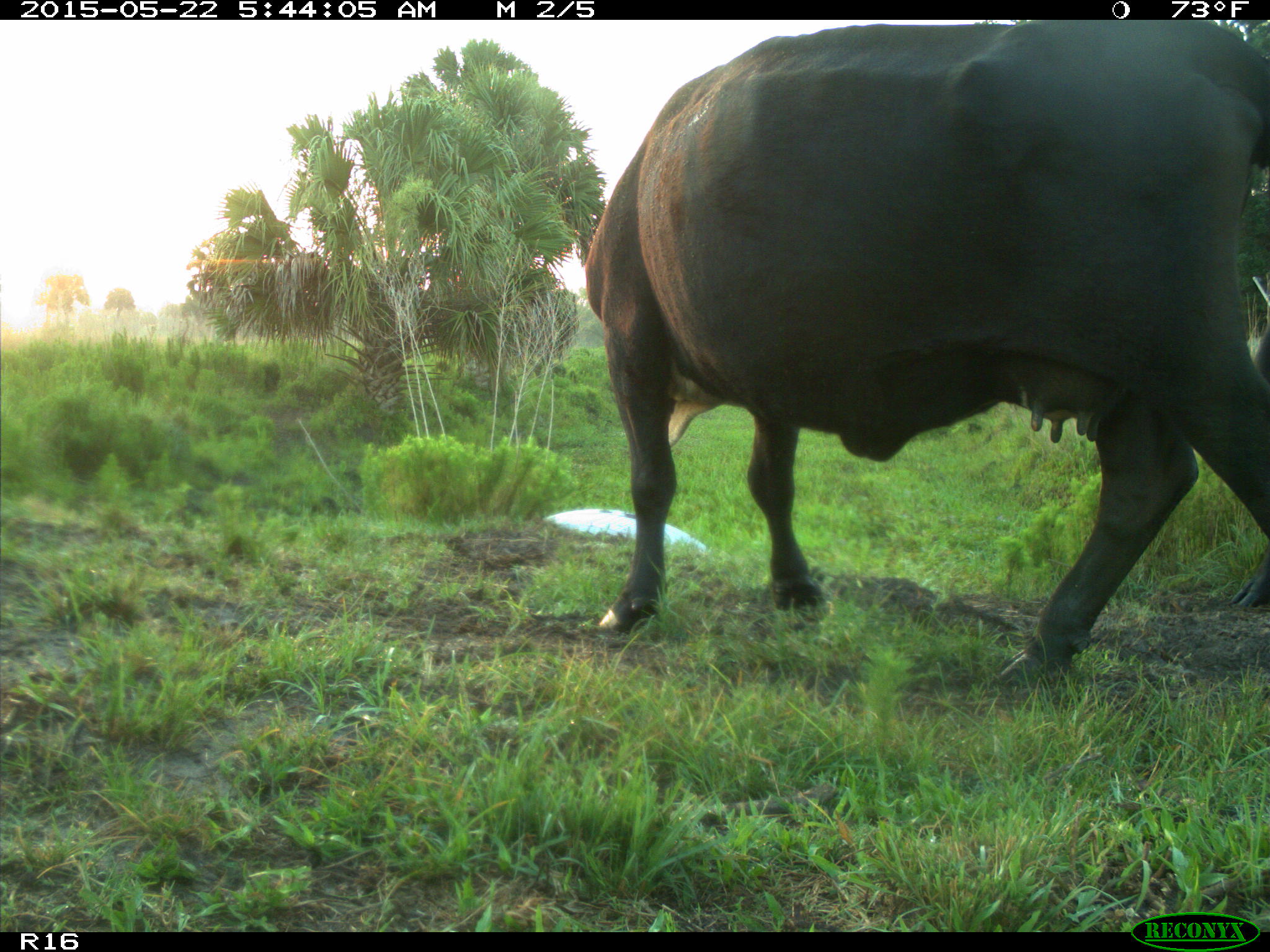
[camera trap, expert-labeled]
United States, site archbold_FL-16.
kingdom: Animalia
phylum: Chordata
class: Mammalia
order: Artiodactyla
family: Bovidae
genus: Bos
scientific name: Bos taurus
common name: domestic cow